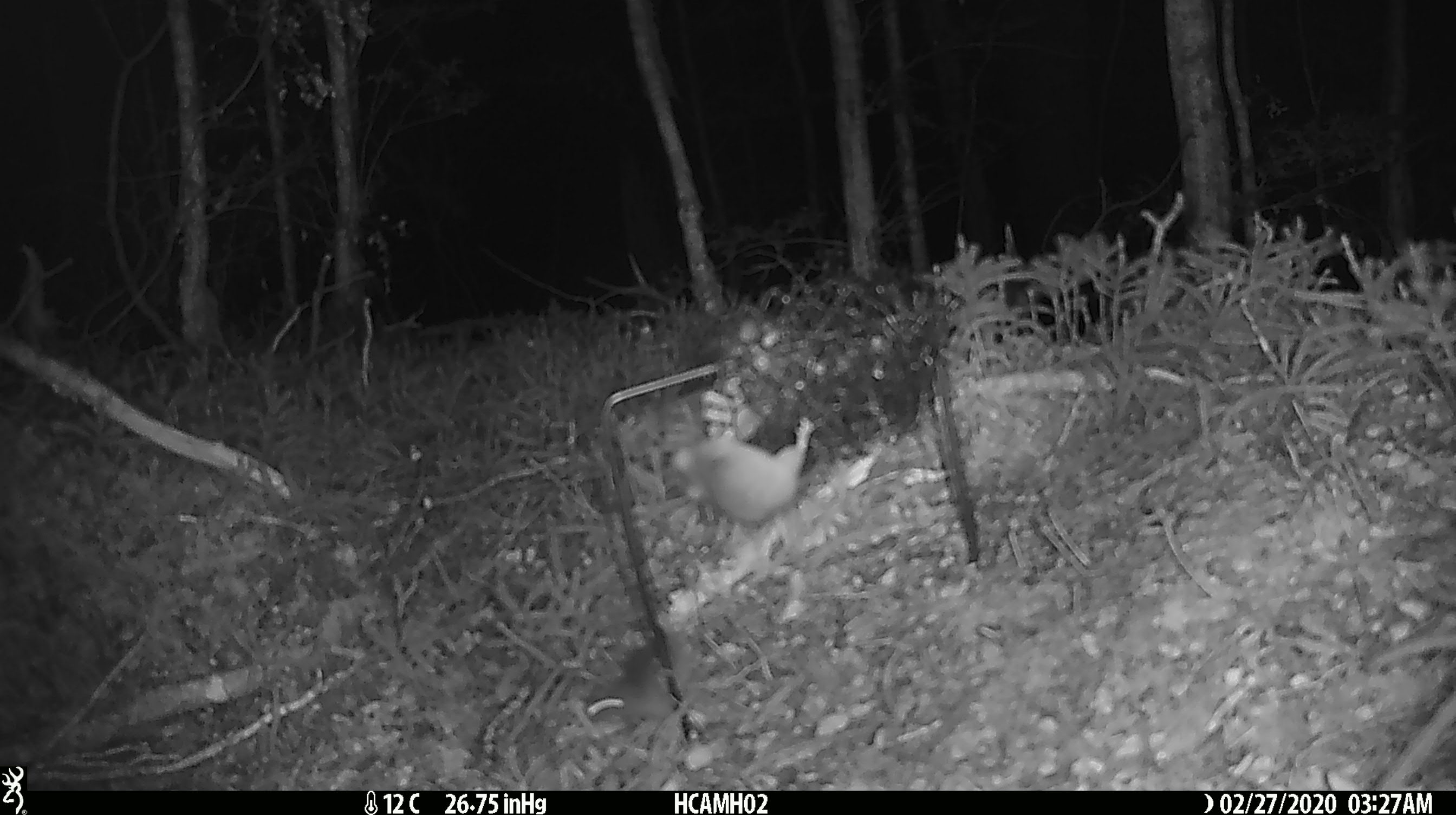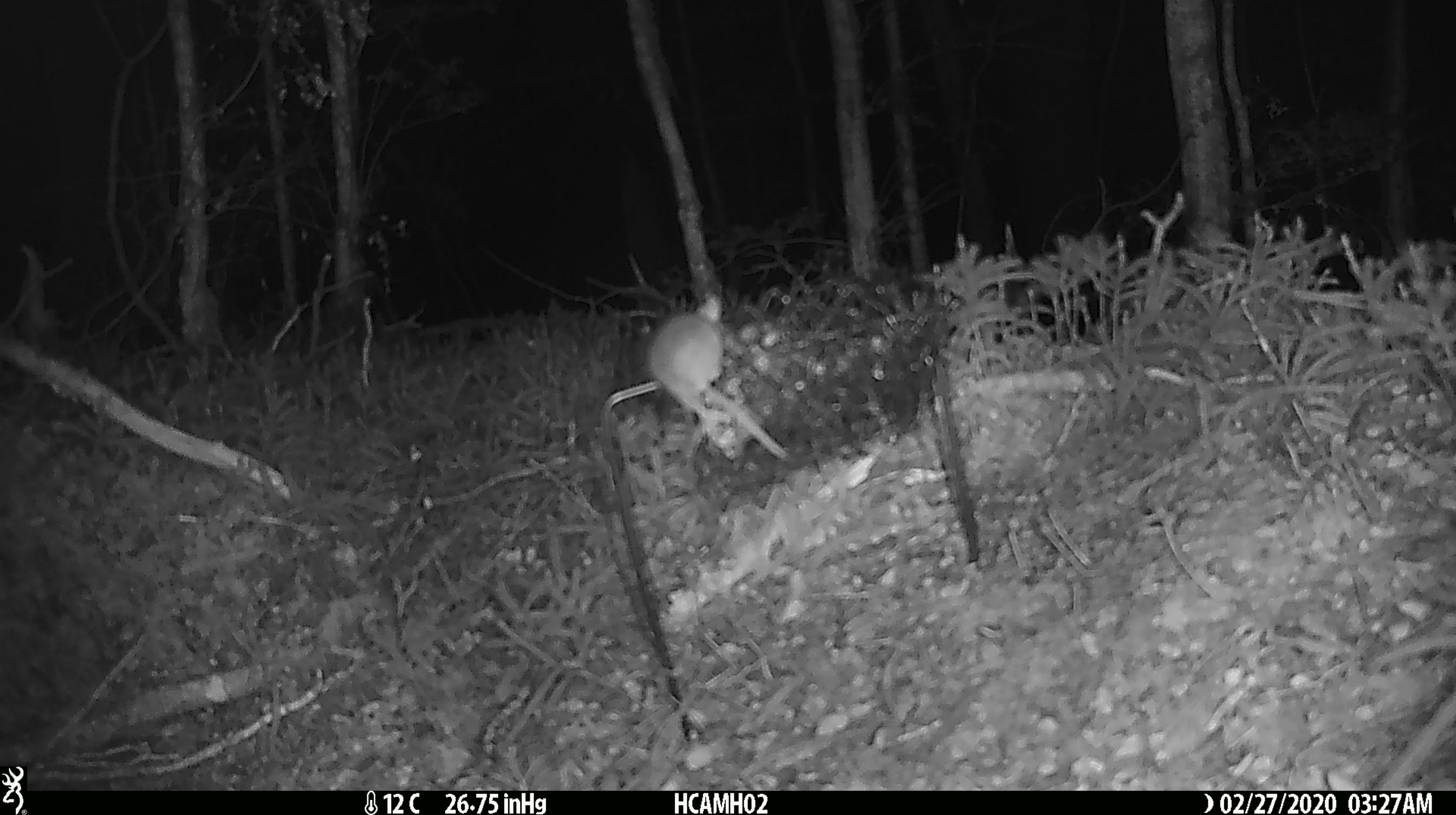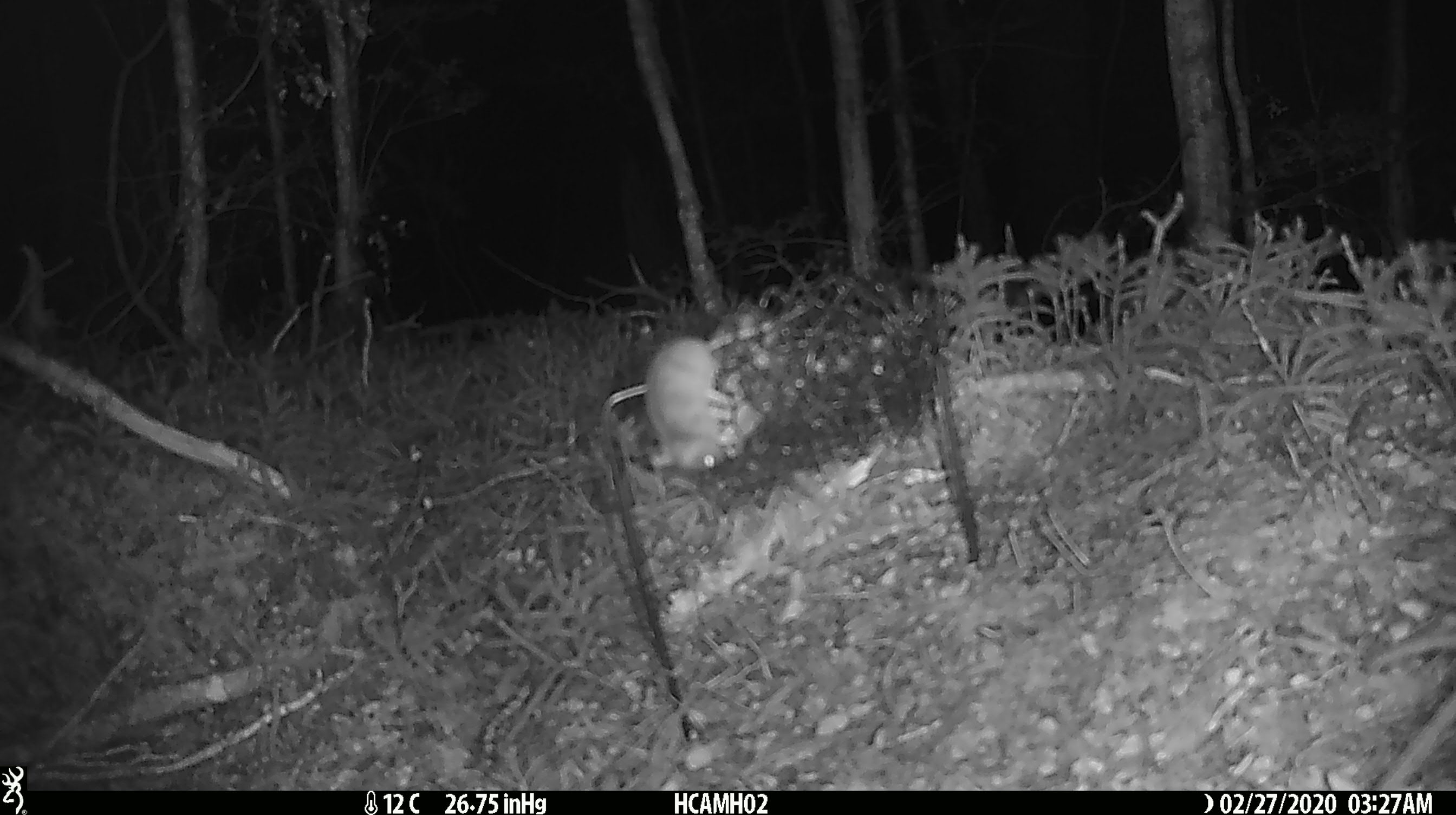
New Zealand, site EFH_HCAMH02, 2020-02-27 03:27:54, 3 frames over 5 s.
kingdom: Animalia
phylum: Chordata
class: Mammalia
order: Rodentia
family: Muridae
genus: Mus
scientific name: Mus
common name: mouse